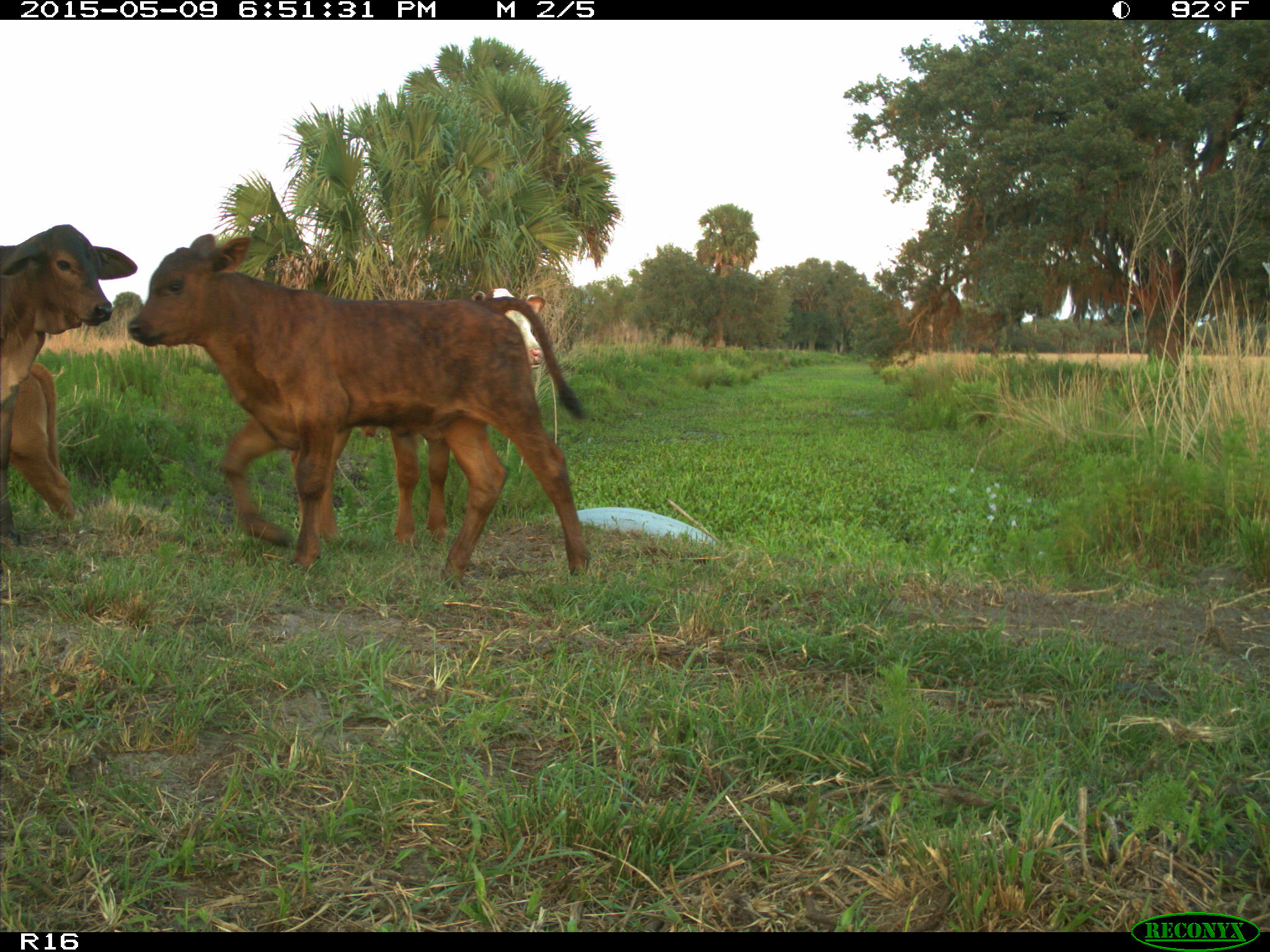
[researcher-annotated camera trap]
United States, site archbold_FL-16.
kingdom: Animalia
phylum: Chordata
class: Mammalia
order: Artiodactyla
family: Bovidae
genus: Bos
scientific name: Bos taurus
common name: domestic cow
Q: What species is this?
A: Bos taurus (domestic cow).